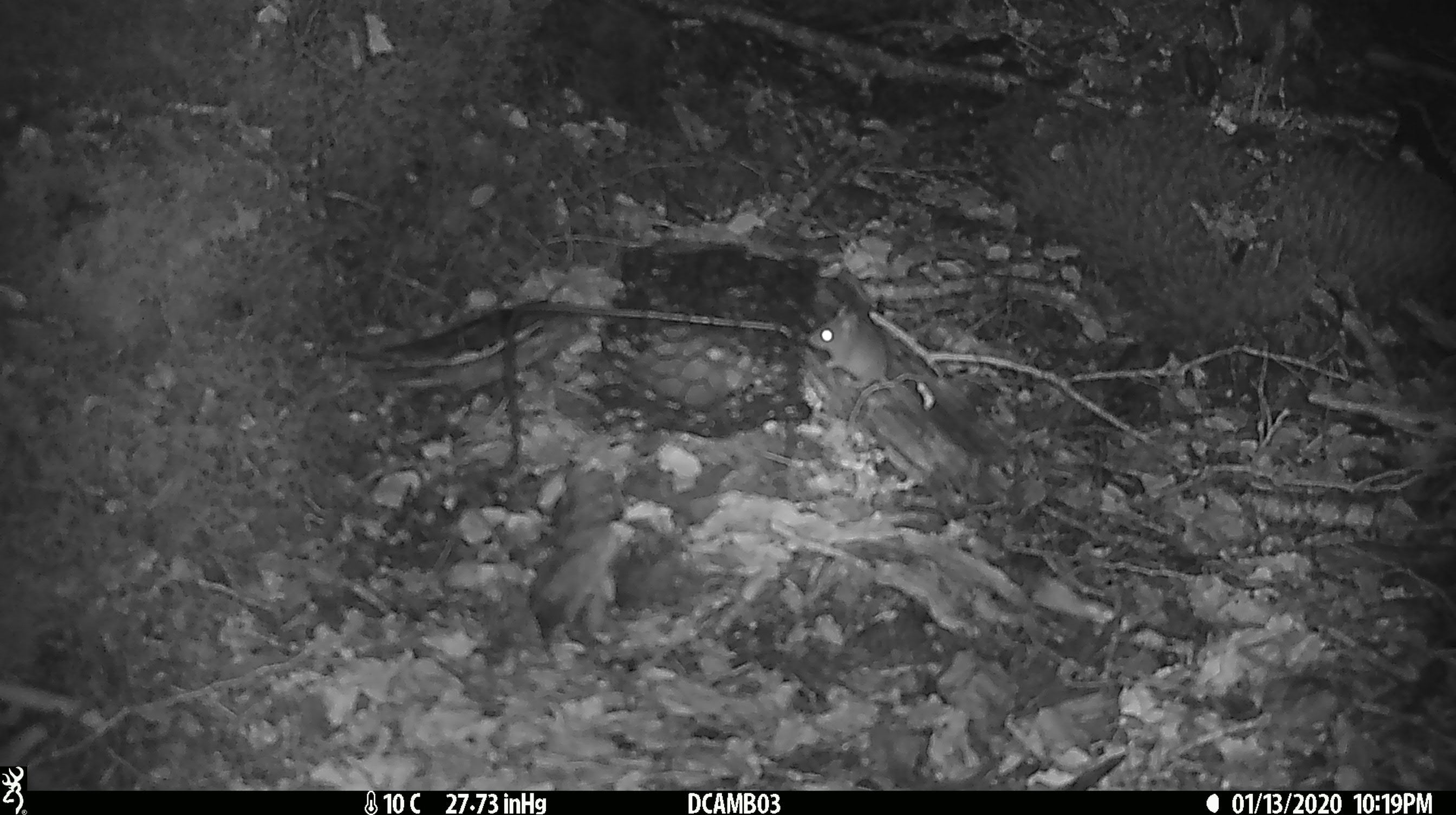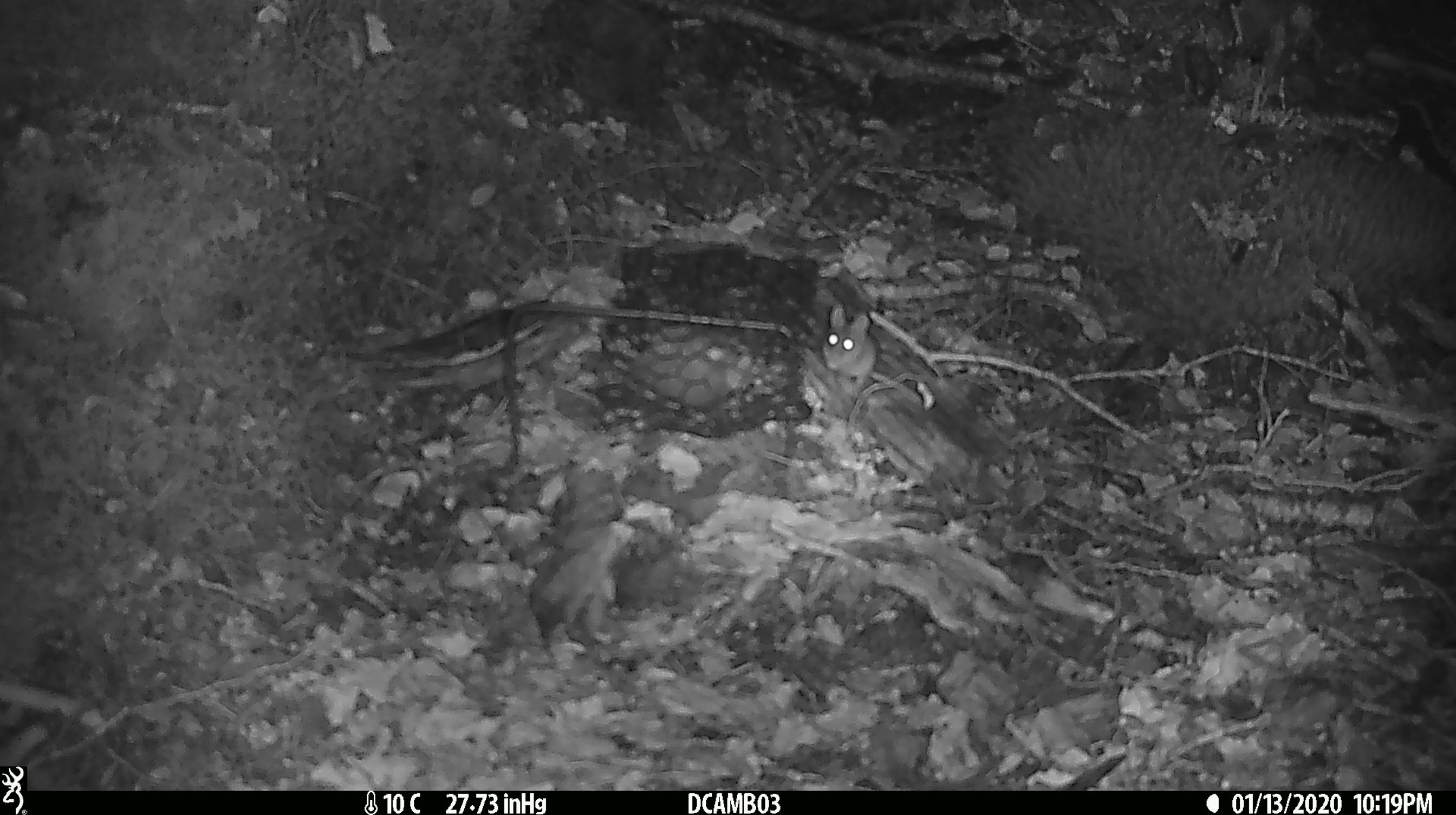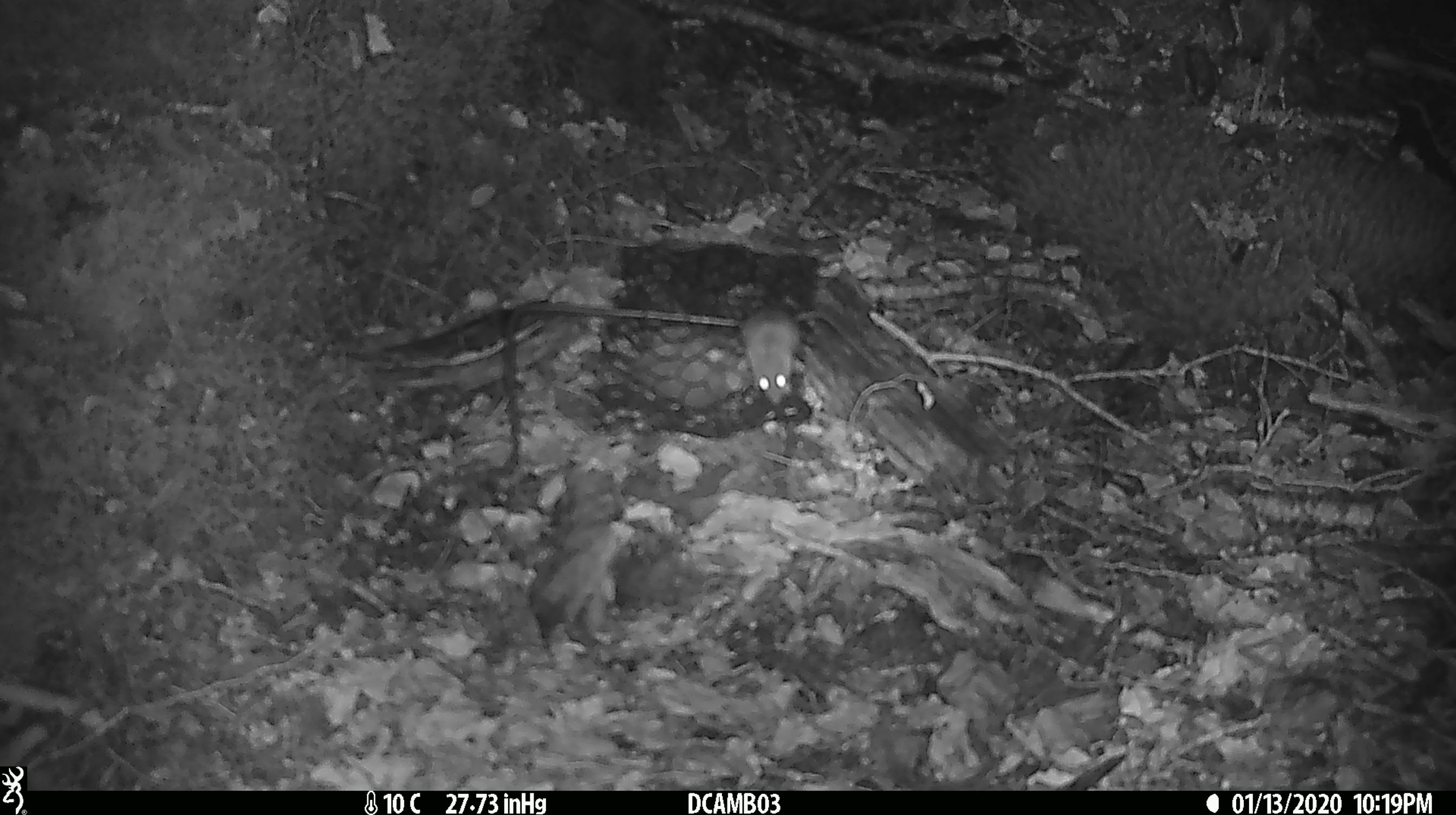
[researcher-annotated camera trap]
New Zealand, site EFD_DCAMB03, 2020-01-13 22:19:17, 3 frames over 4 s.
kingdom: Animalia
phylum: Chordata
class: Mammalia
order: Rodentia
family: Muridae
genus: Mus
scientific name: Mus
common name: mouse